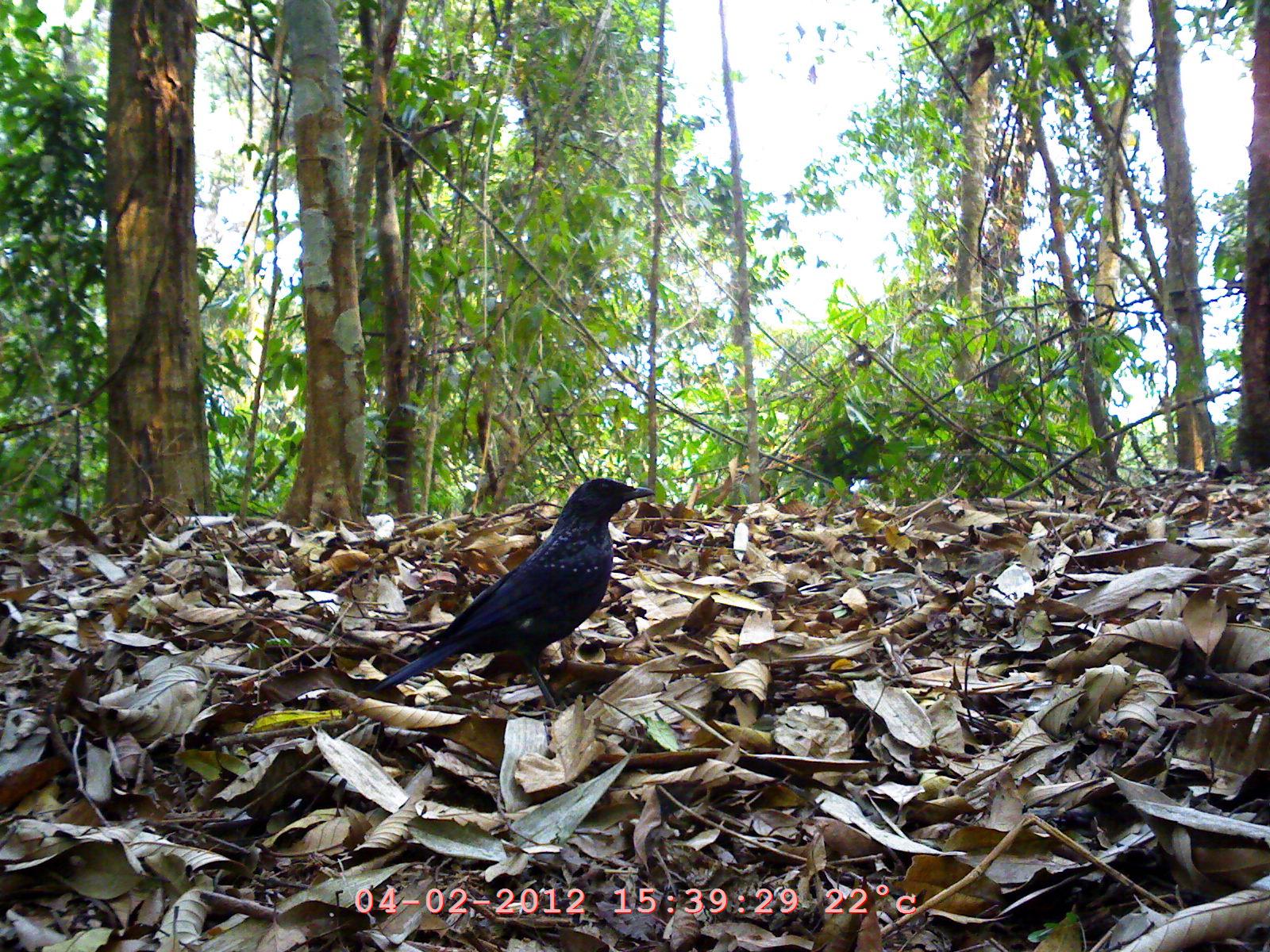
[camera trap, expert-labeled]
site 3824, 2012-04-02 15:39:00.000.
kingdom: Animalia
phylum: Chordata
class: Aves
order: Passeriformes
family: Muscicapidae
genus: Myophonus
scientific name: Myophonus caeruleus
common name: blue whistling thrush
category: myophonus caerulus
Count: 1.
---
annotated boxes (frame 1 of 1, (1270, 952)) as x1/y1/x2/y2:
myophonus caerulus: 367/474/658/713